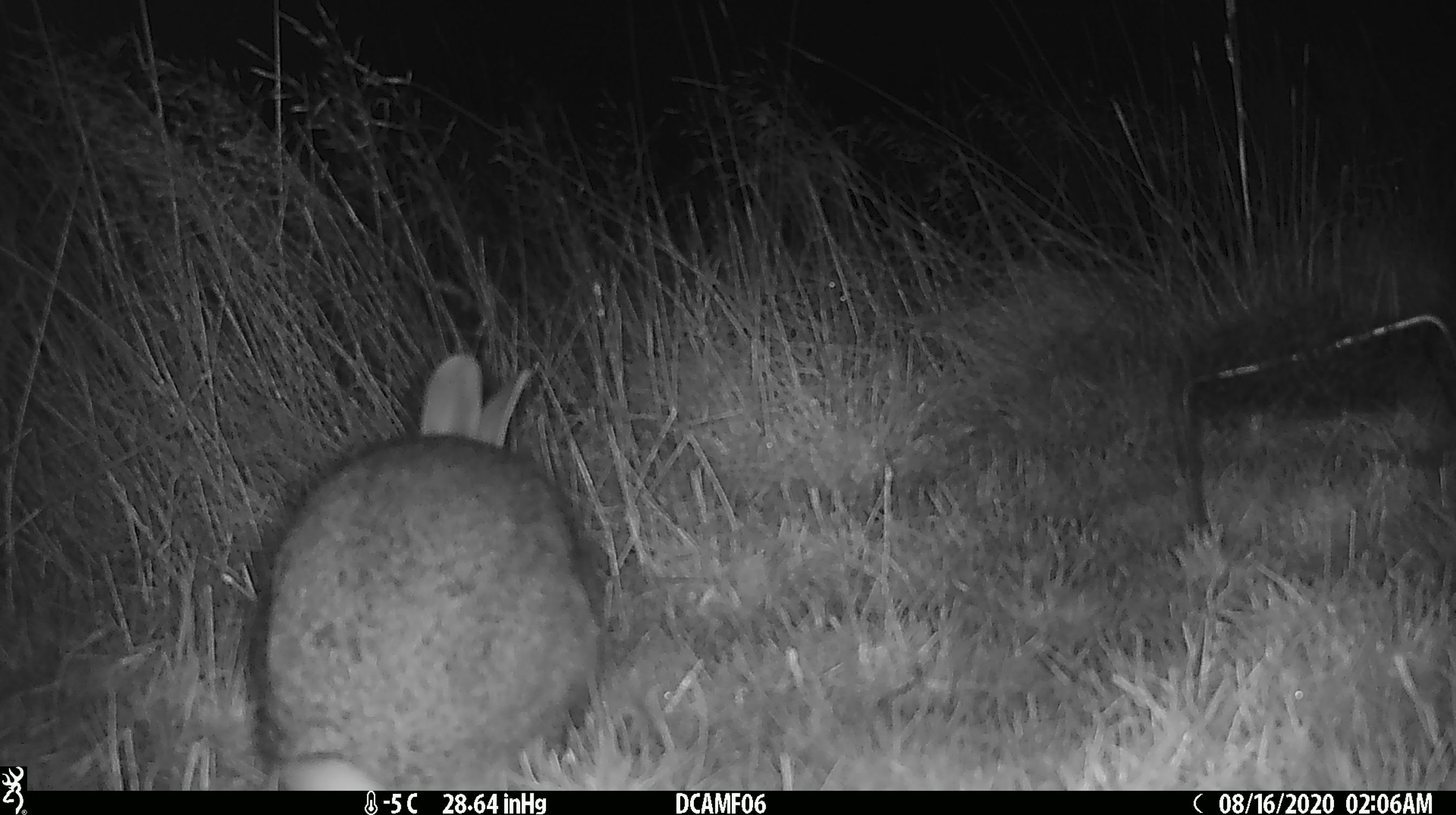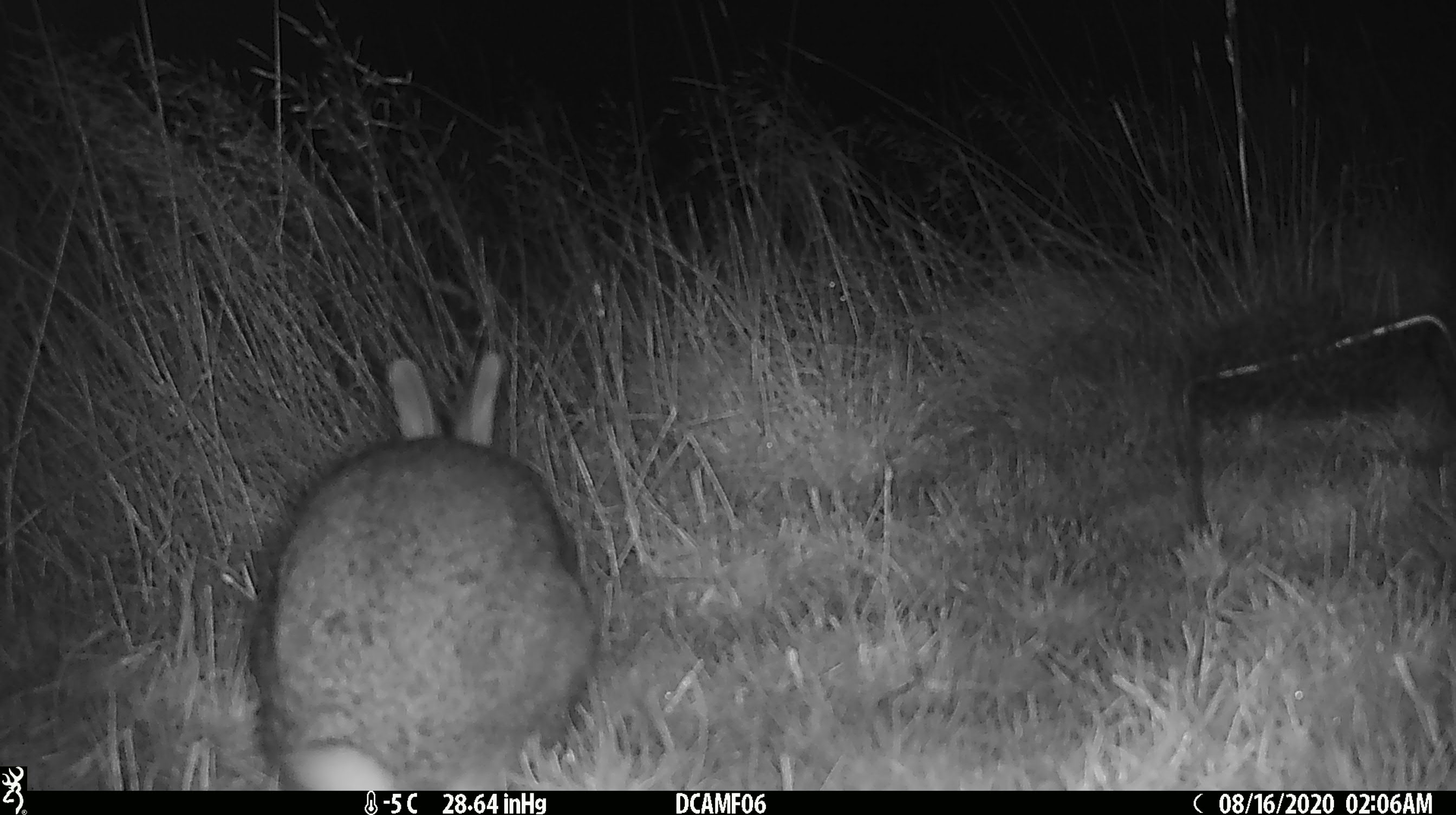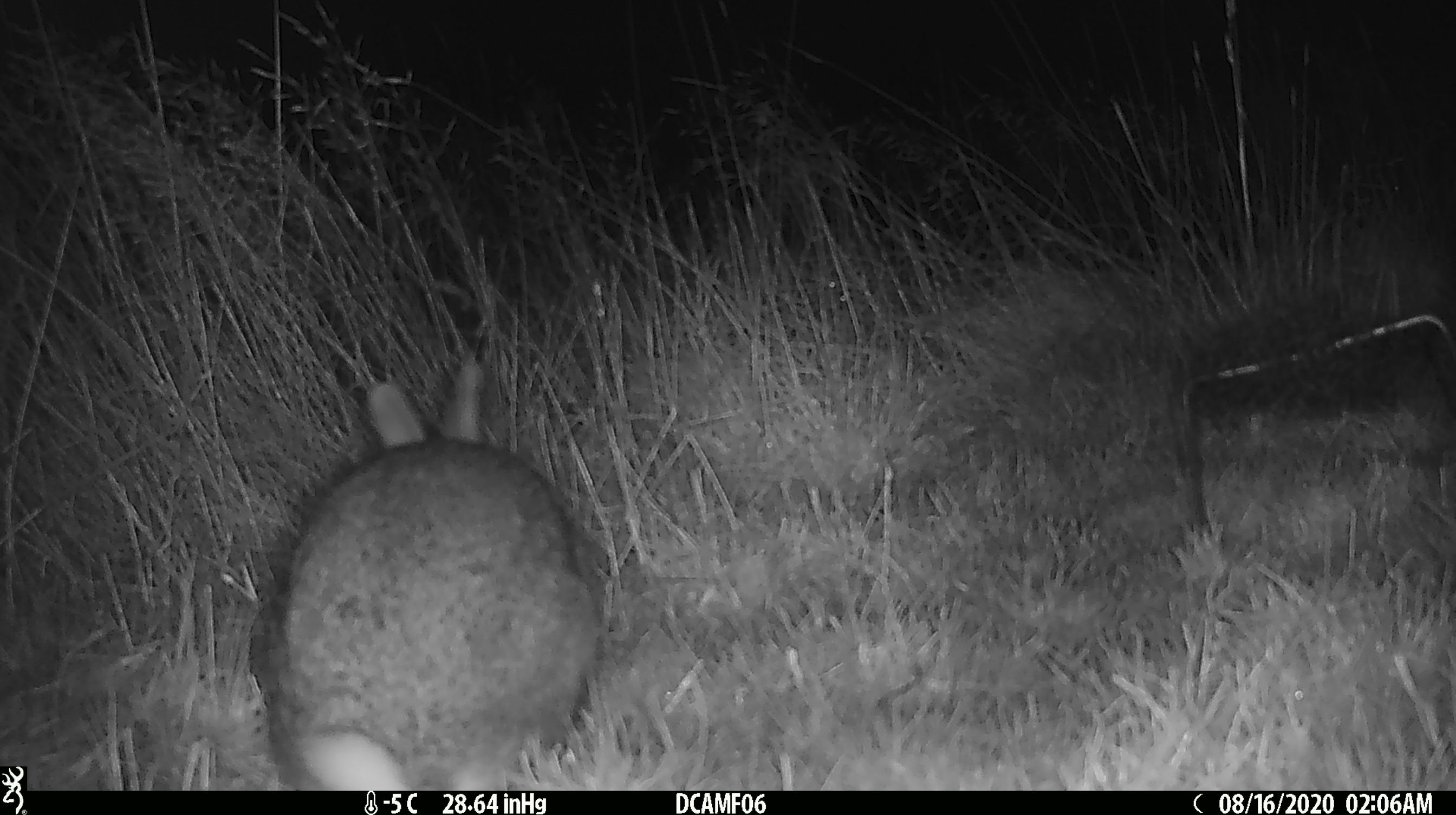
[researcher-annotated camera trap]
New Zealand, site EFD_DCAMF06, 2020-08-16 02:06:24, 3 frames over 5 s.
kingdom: Animalia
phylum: Chordata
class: Mammalia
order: Lagomorpha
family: Leporidae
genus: Oryctolagus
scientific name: Oryctolagus cuniculus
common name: european rabbit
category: rabbit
Rabbit (european rabbit) (Oryctolagus cuniculus).